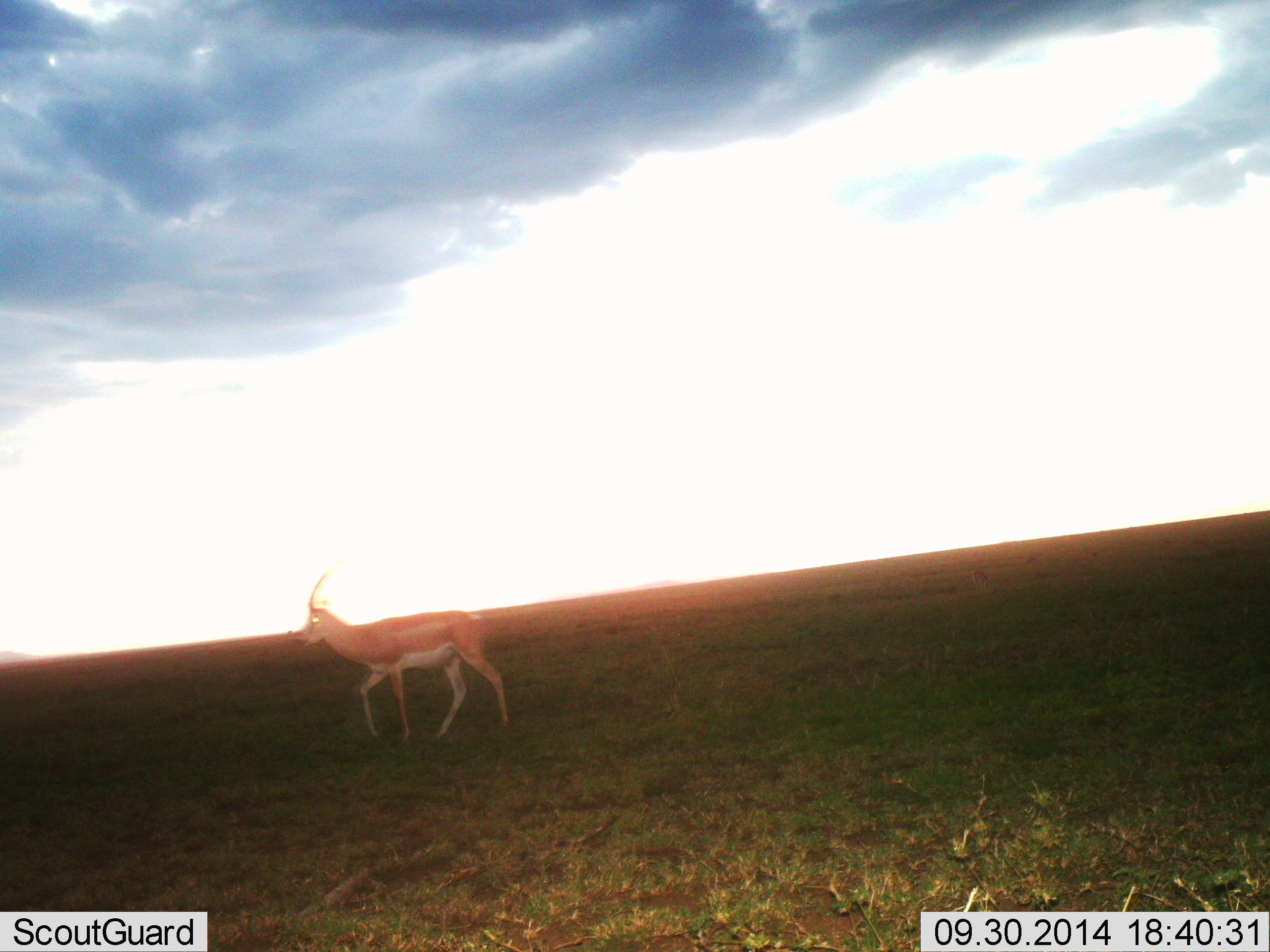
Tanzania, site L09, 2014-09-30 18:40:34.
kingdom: Animalia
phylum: Chordata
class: Mammalia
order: Artiodactyla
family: Bovidae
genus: Nanger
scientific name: Nanger granti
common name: grant's gazelle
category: gazellegrants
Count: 1.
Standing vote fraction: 40%.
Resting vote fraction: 0%.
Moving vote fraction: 60%.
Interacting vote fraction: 0%.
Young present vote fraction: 0%.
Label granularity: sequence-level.